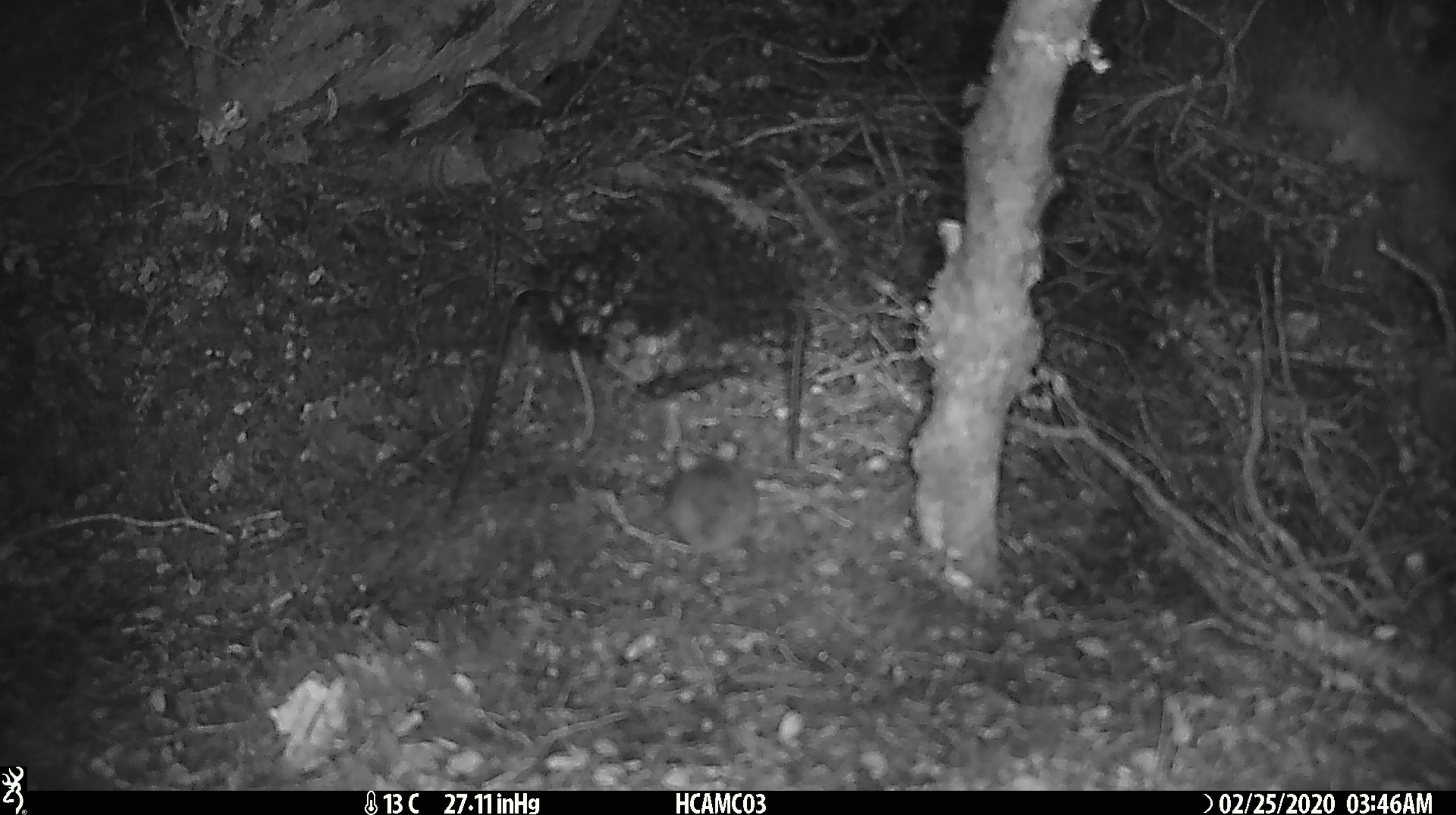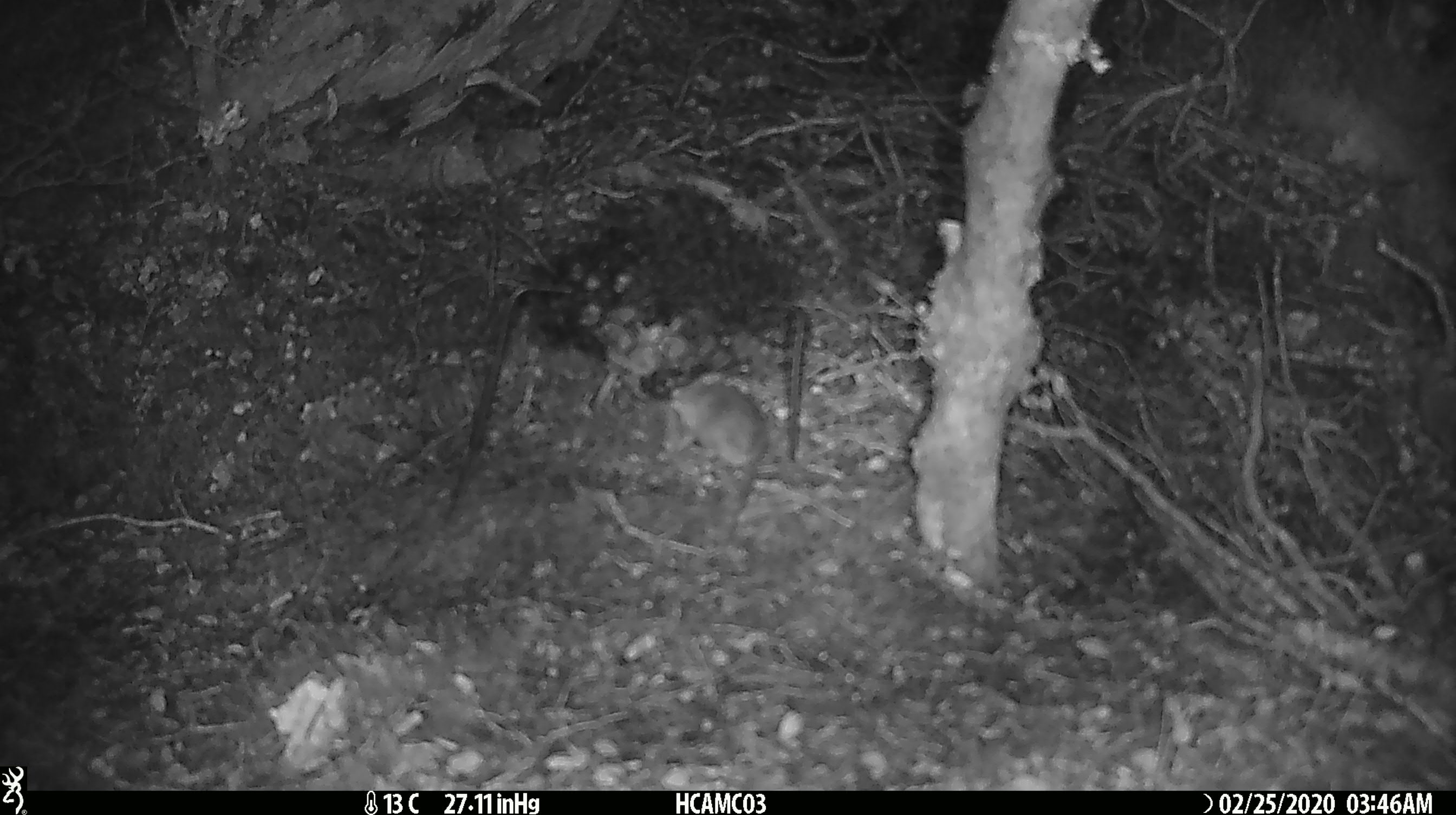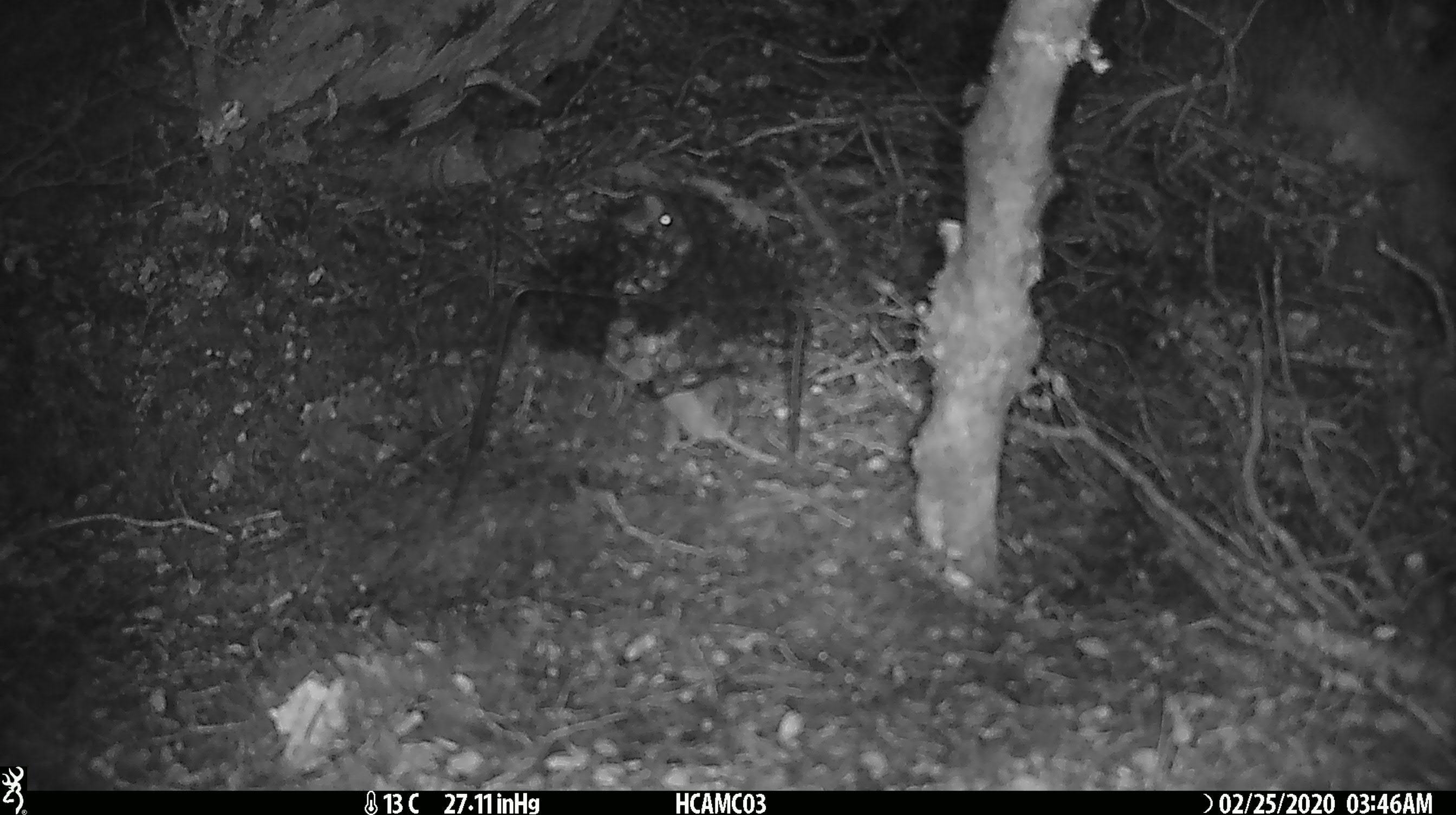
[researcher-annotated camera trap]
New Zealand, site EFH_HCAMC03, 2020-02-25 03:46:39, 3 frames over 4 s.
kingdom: Animalia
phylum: Chordata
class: Mammalia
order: Rodentia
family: Muridae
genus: Mus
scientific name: Mus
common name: mouse